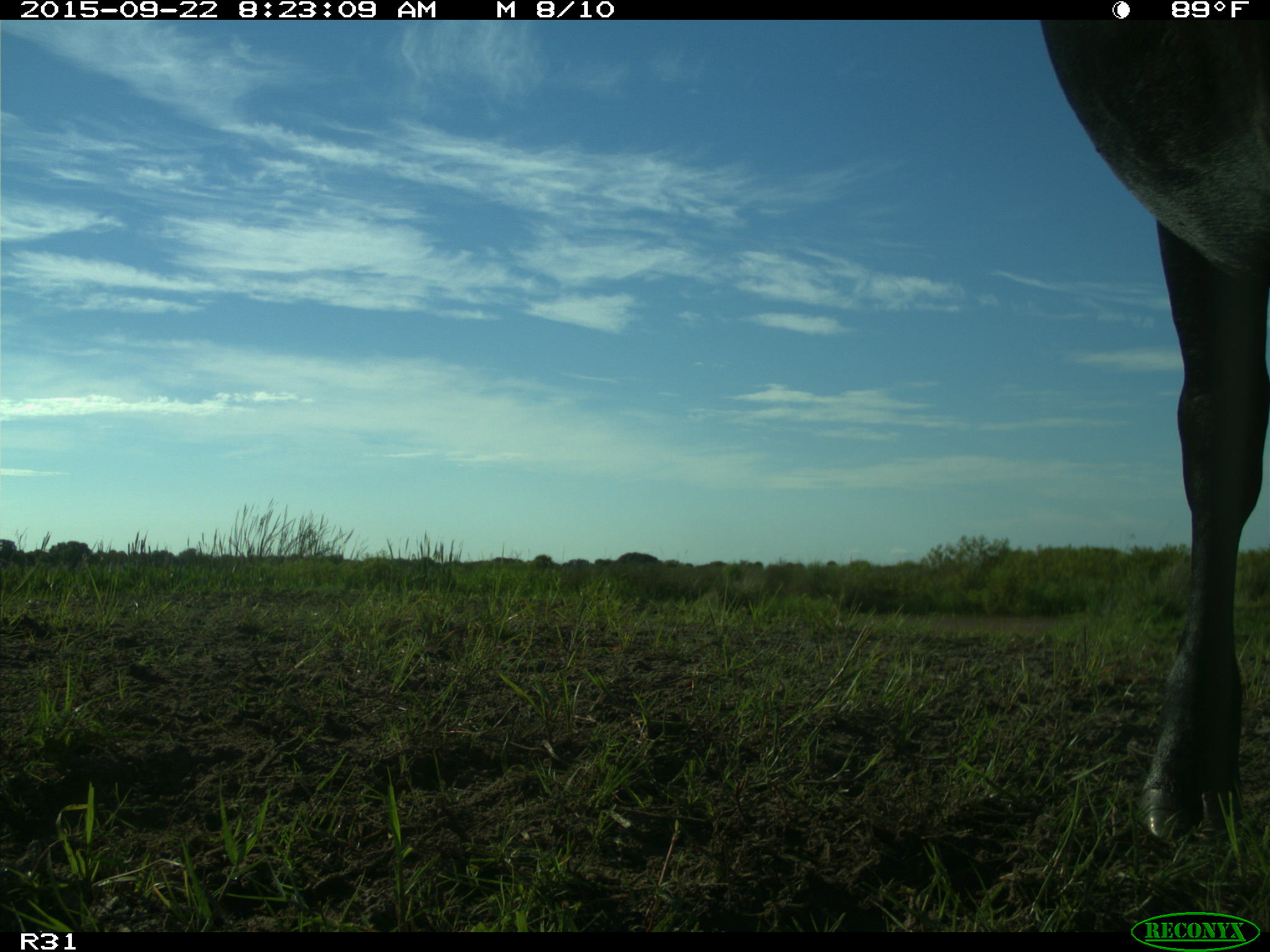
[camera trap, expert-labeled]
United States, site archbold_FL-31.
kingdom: Animalia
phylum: Chordata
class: Mammalia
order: Artiodactyla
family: Bovidae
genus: Bos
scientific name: Bos taurus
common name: domestic cow